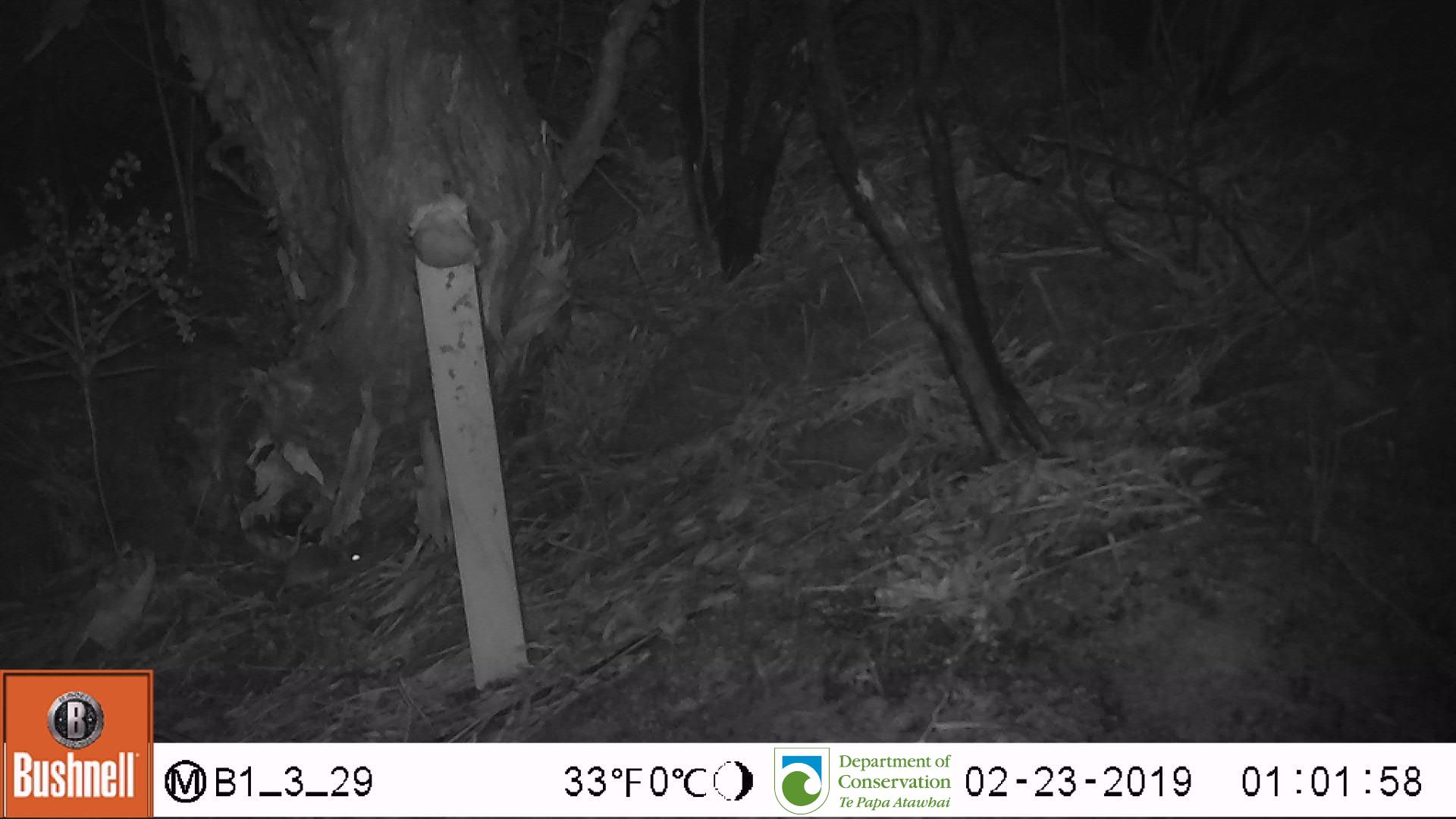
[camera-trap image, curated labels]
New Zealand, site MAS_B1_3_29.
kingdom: Animalia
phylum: Chordata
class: Mammalia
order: Rodentia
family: Muridae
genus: Mus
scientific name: Mus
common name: mouse